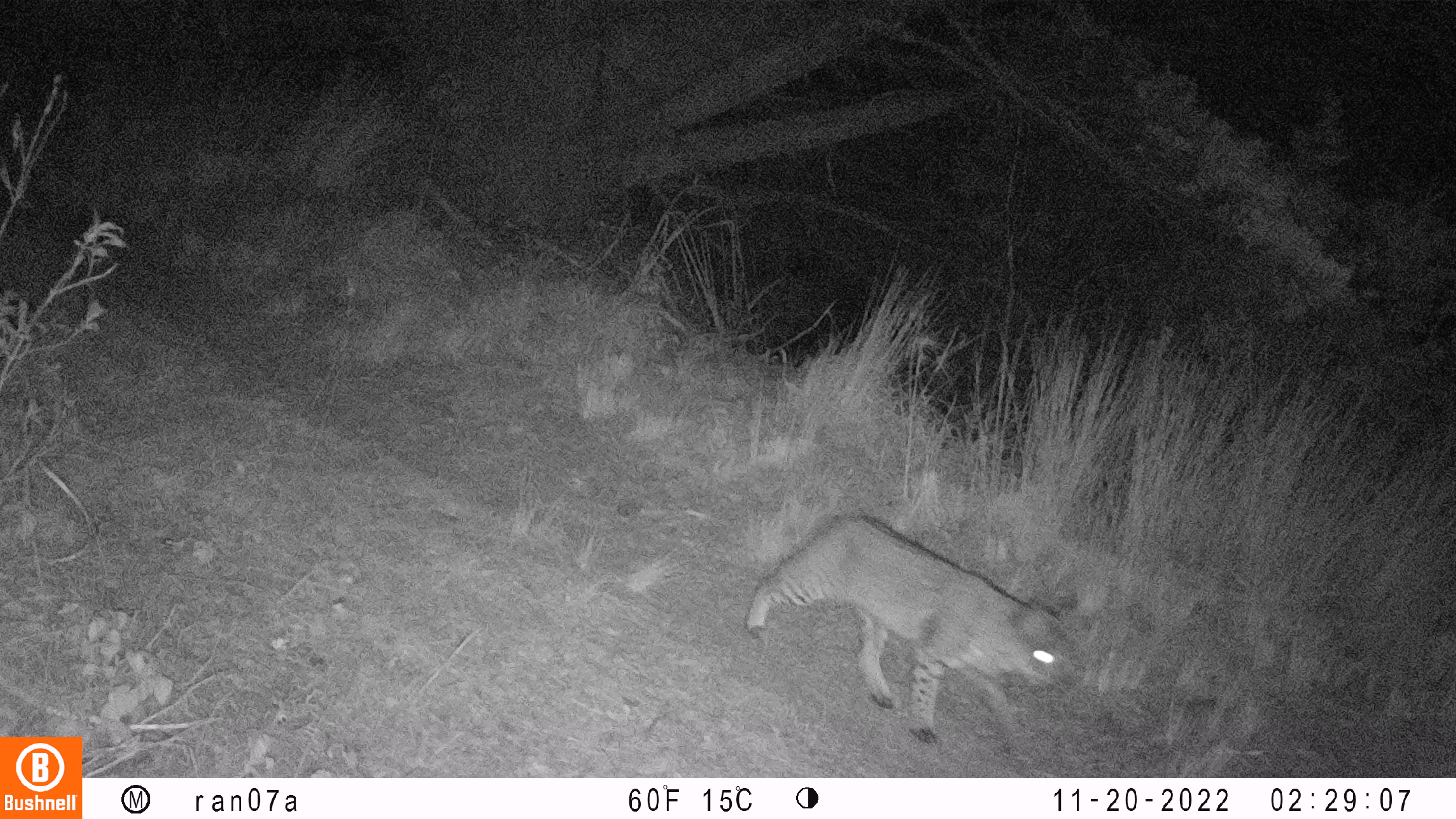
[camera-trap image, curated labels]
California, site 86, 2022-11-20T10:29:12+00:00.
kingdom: Animalia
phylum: Chordata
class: Mammalia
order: Carnivora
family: Felidae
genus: Lynx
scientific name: Lynx rufus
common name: bobcat